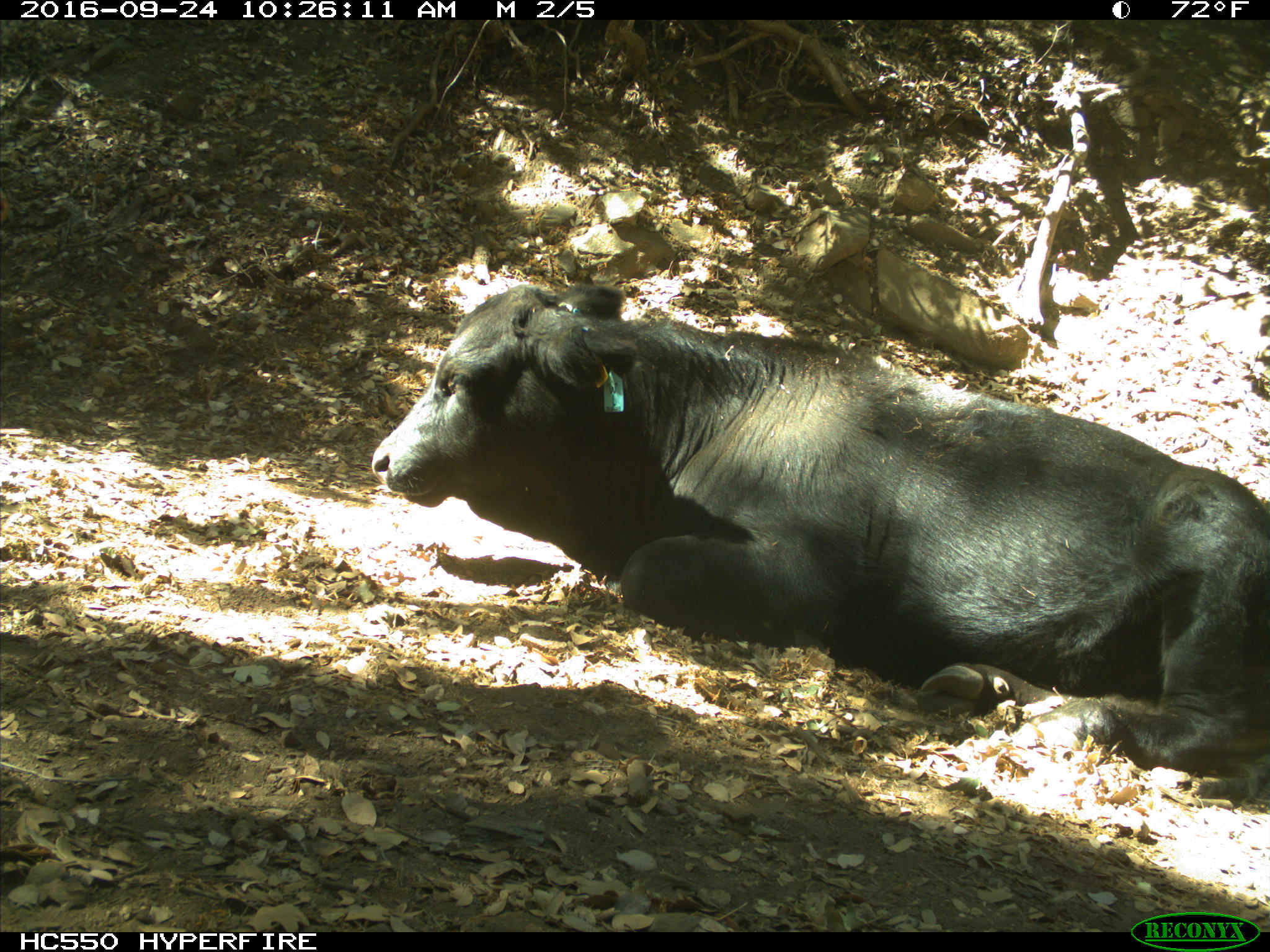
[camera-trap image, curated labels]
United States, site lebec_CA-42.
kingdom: Animalia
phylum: Chordata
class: Mammalia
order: Artiodactyla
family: Bovidae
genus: Bos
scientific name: Bos taurus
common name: domestic cow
Bos taurus (domestic cow).